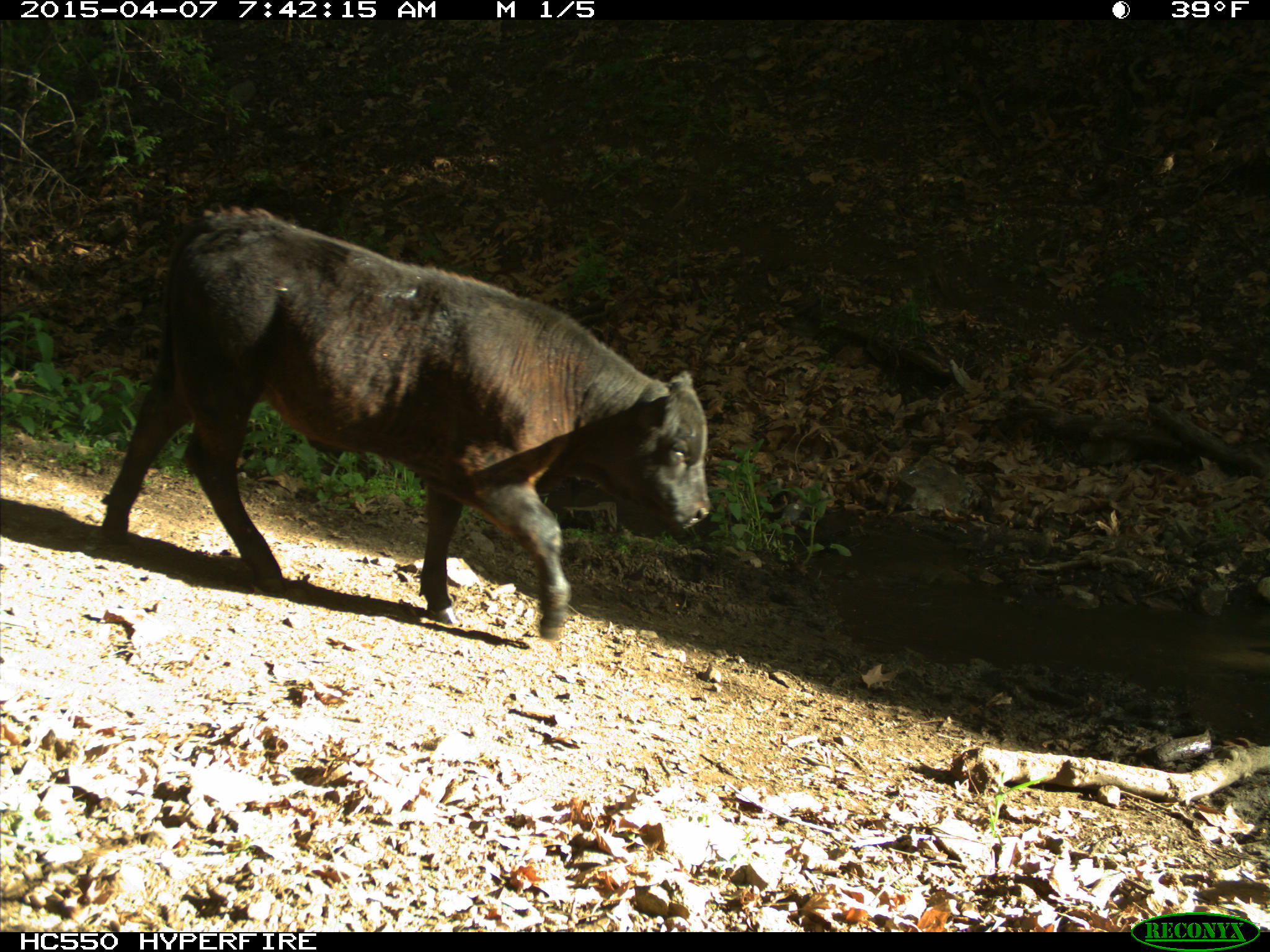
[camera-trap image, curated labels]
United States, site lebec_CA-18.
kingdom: Animalia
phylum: Chordata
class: Mammalia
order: Artiodactyla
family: Bovidae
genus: Bos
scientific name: Bos taurus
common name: domestic cow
Bos taurus (domestic cow).